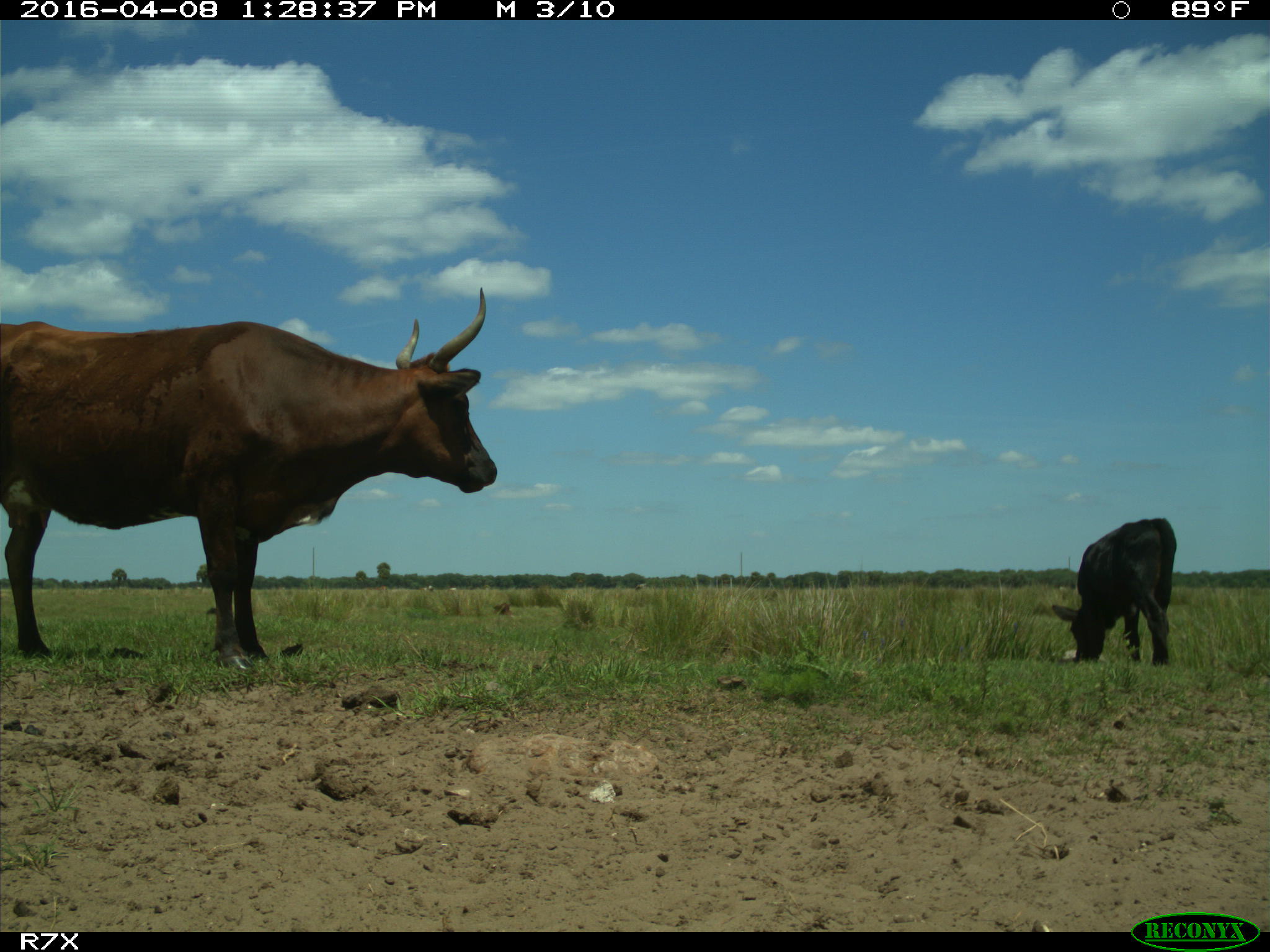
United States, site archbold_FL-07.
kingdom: Animalia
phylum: Chordata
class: Mammalia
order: Artiodactyla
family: Bovidae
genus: Bos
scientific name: Bos taurus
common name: domestic cow